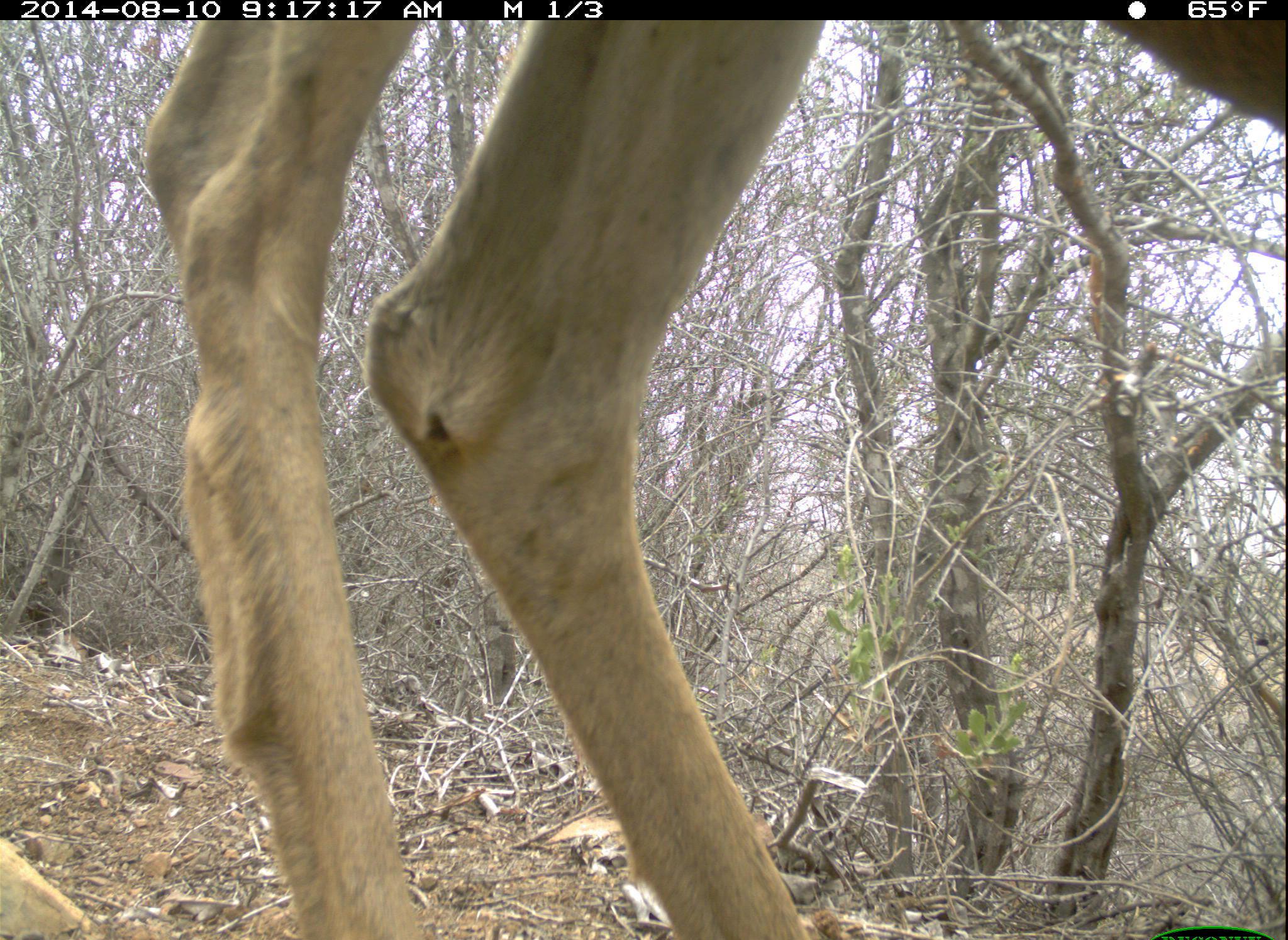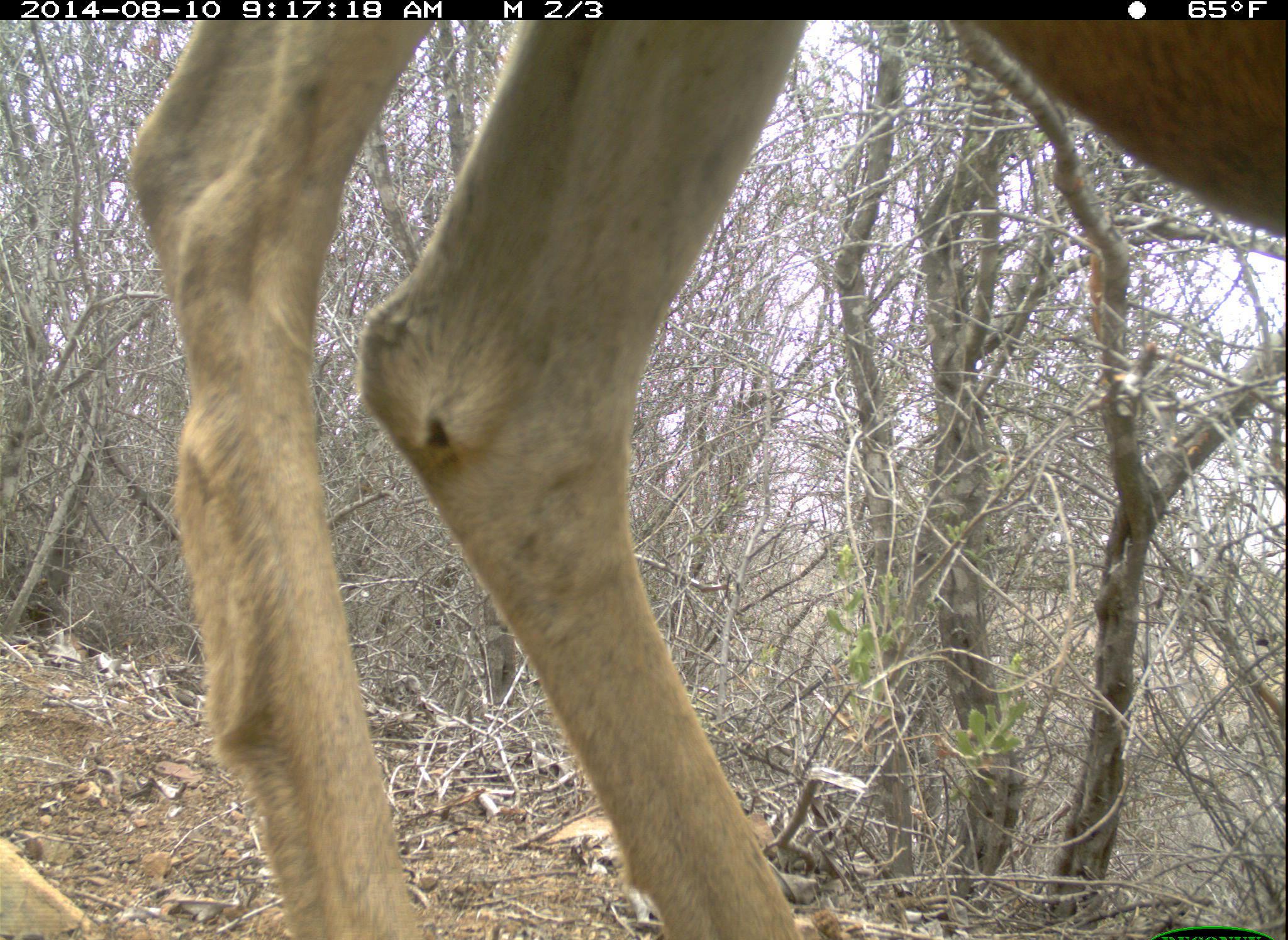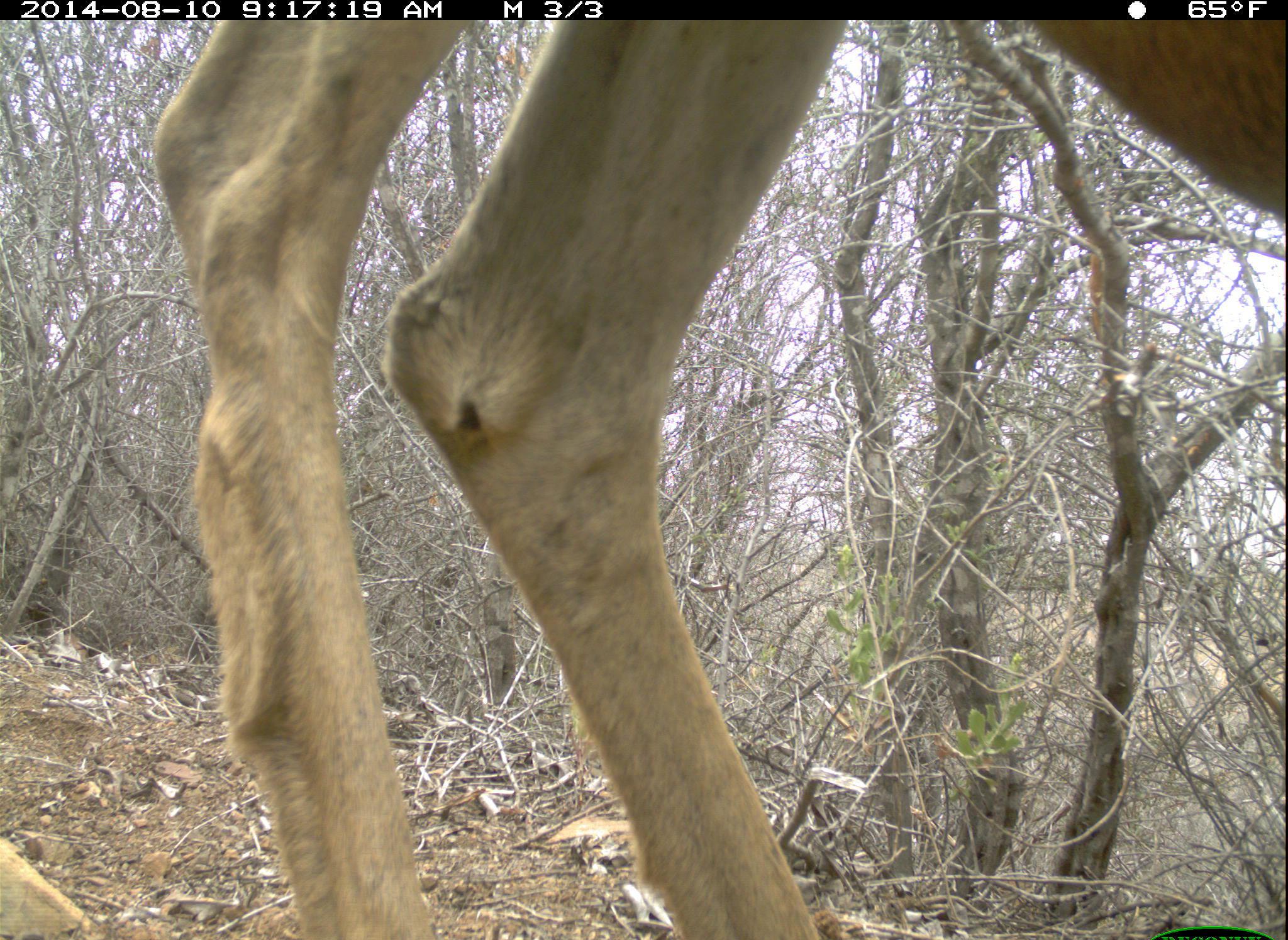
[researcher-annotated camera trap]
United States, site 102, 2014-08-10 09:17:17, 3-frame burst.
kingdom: Animalia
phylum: Chordata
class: Mammalia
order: Artiodactyla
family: Cervidae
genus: Odocoileus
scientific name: Odocoileus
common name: deer